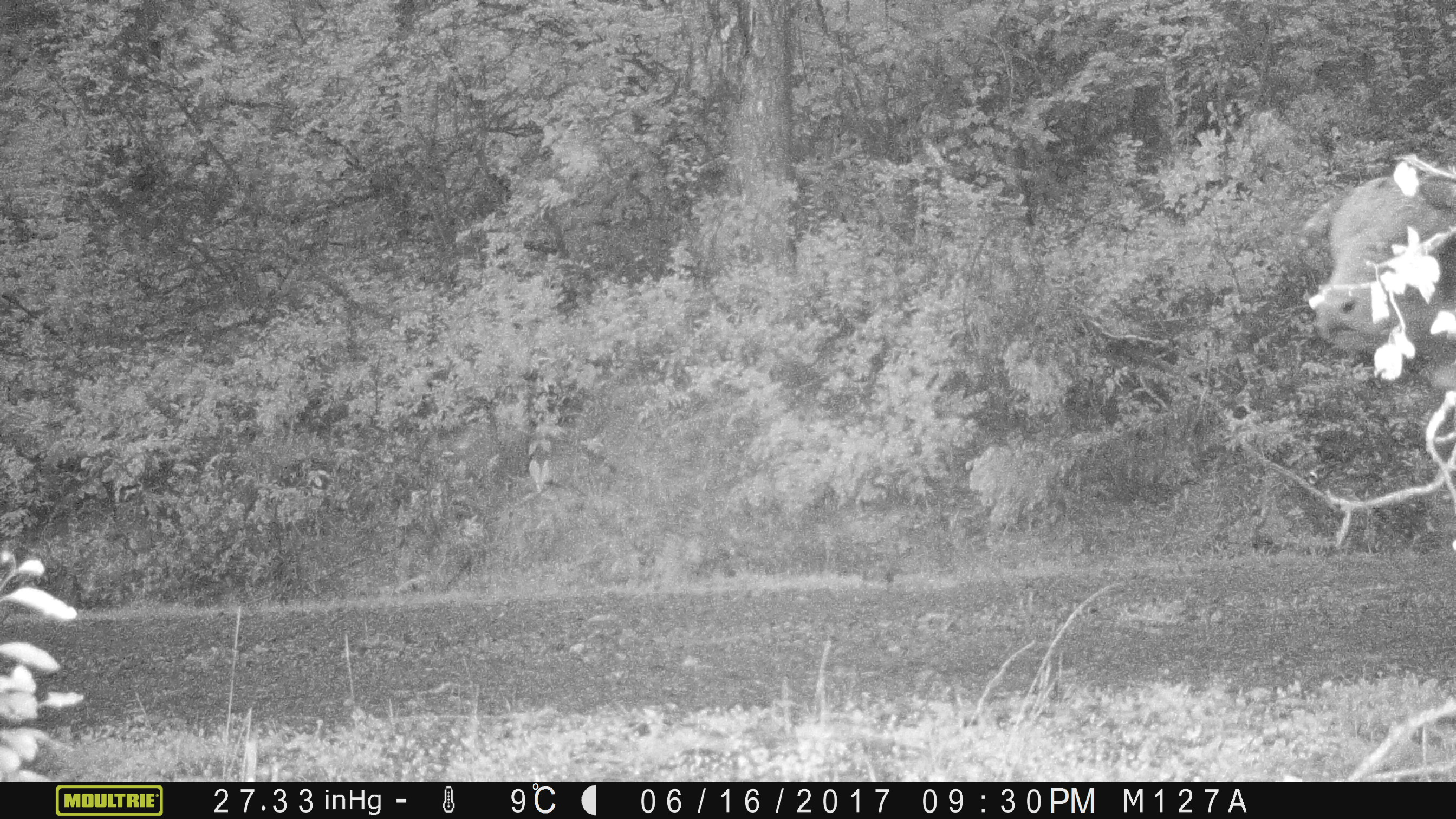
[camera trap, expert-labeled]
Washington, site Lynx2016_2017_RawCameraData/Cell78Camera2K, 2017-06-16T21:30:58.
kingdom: Animalia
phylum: Chordata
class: Mammalia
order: Artiodactyla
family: Bovidae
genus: Bos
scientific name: Bos taurus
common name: domestic cattle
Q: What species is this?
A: Domestic cattle (Bos taurus).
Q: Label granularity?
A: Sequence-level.